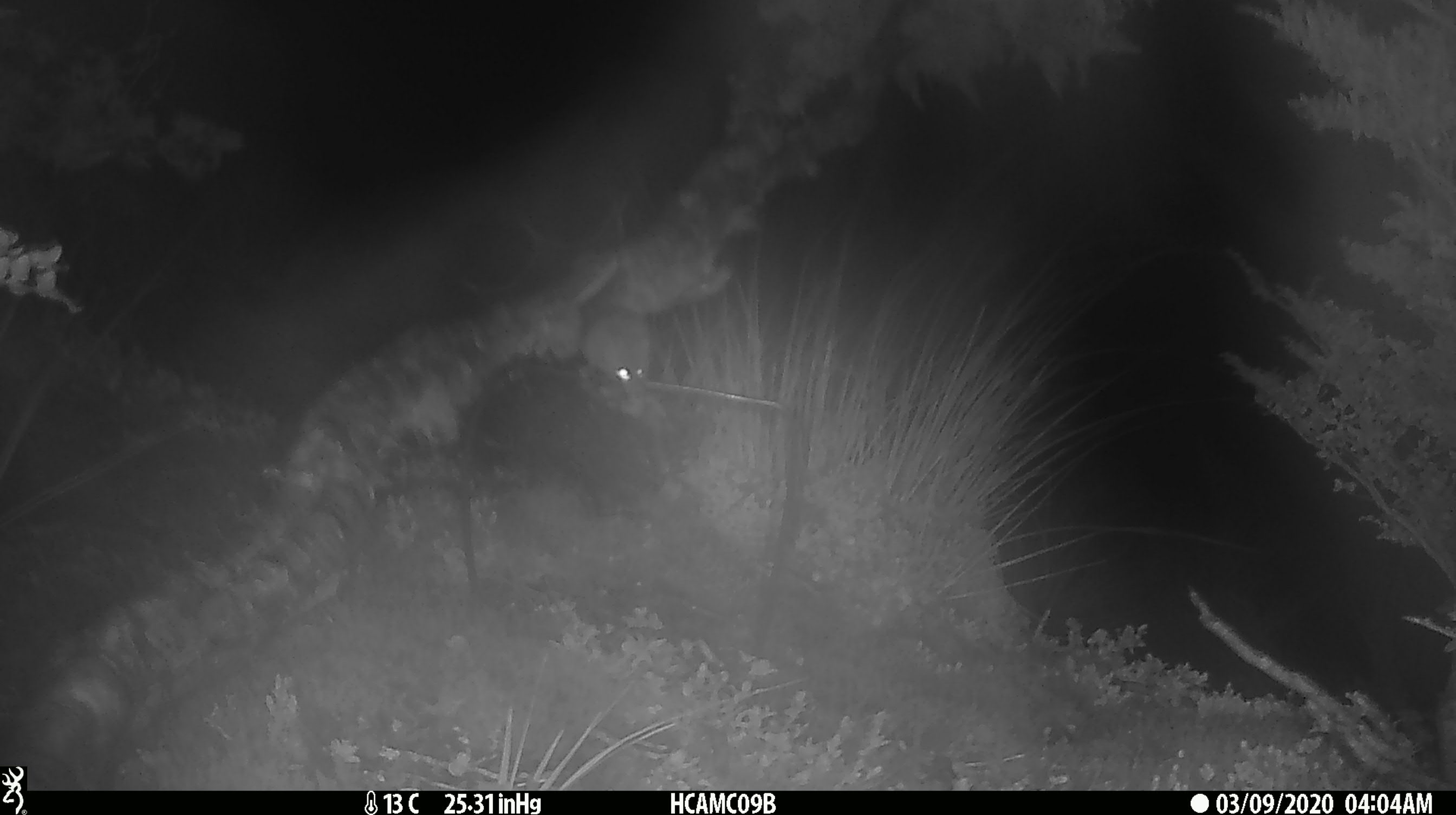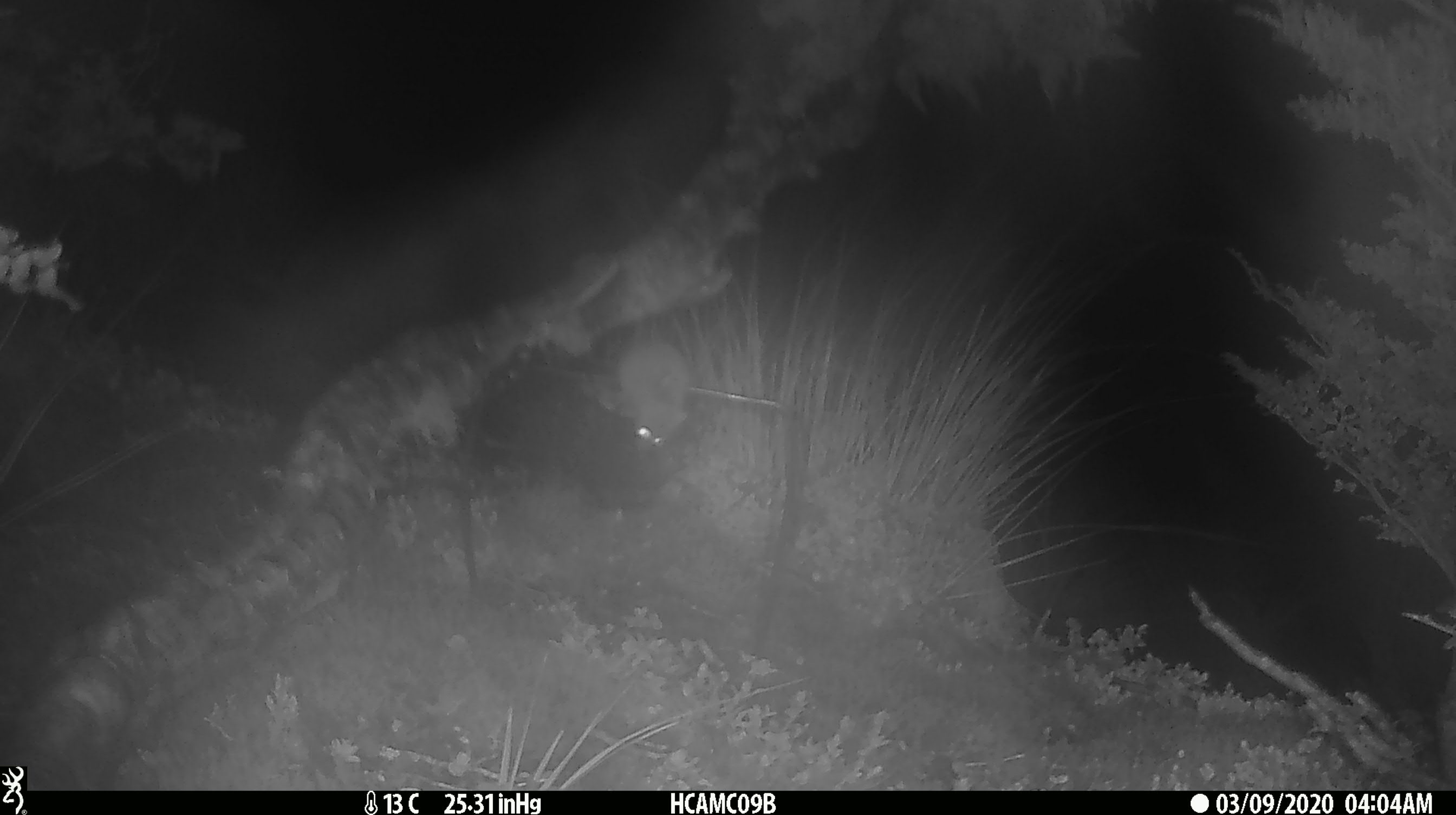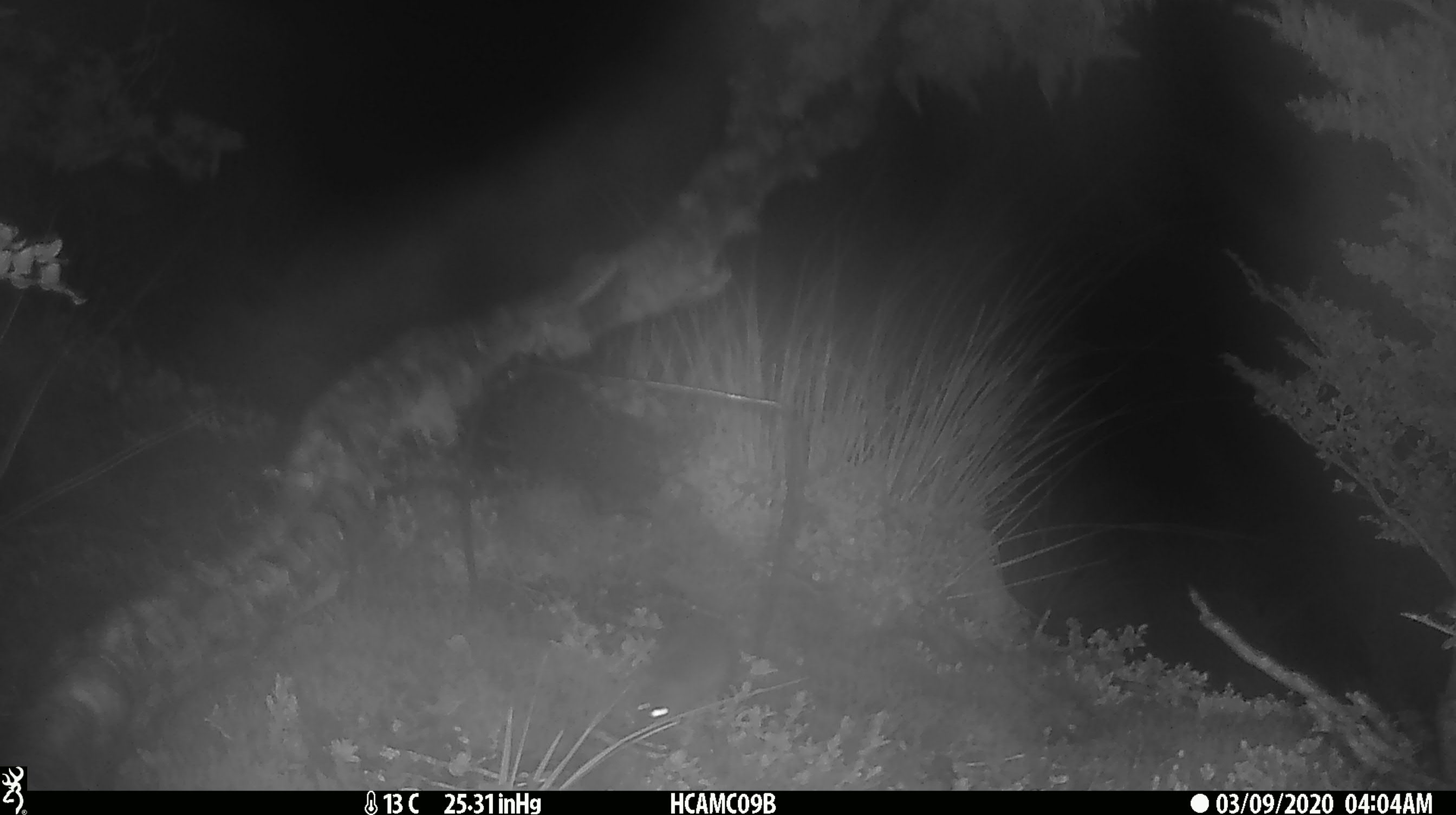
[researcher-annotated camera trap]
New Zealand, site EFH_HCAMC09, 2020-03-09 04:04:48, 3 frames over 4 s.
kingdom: Animalia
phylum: Chordata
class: Mammalia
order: Rodentia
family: Muridae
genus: Mus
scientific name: Mus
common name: mouse